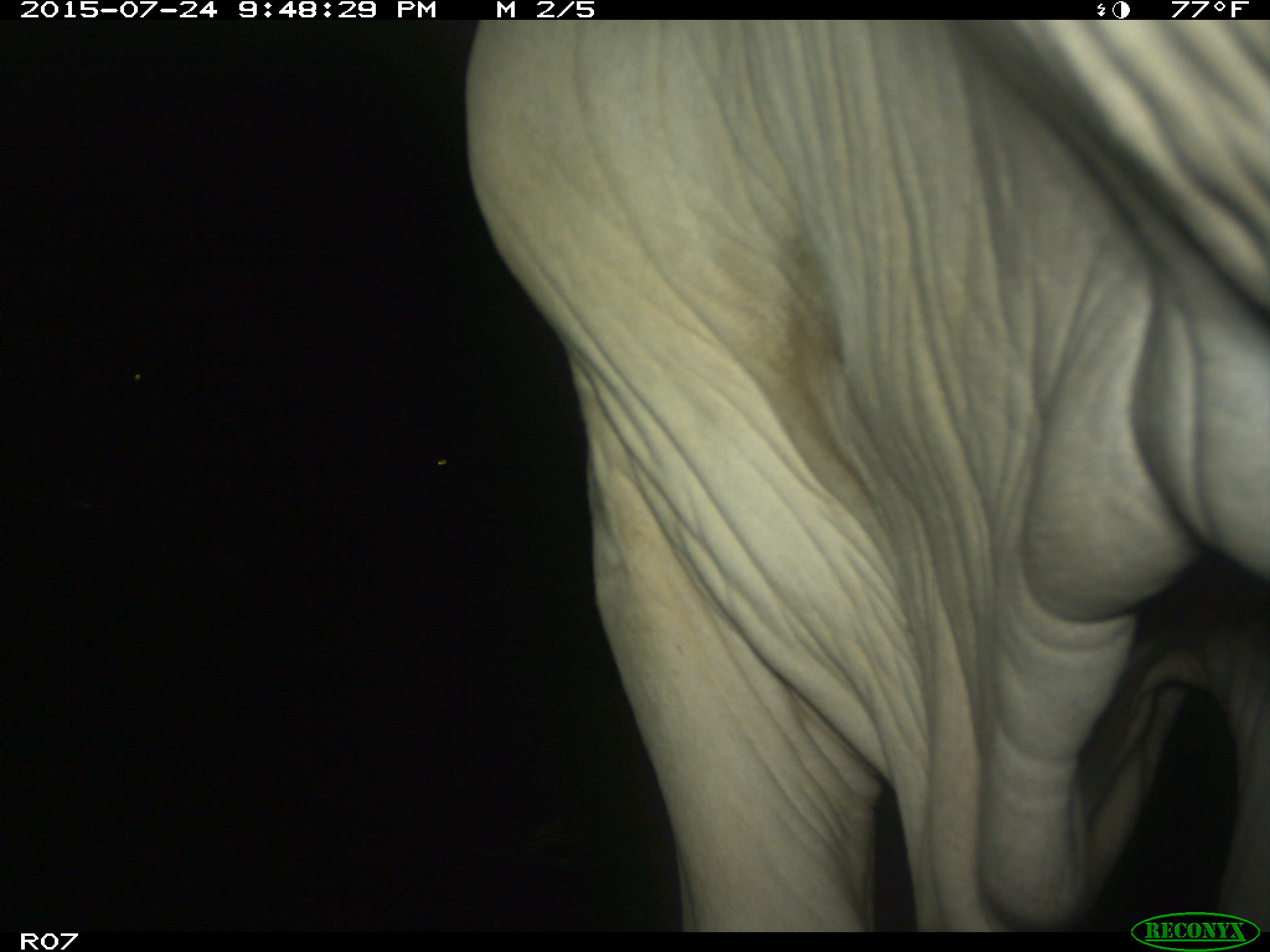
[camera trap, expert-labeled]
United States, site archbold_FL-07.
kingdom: Animalia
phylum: Chordata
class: Mammalia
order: Artiodactyla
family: Bovidae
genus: Bos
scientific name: Bos taurus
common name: domestic cow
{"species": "Bos taurus (domestic cow)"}